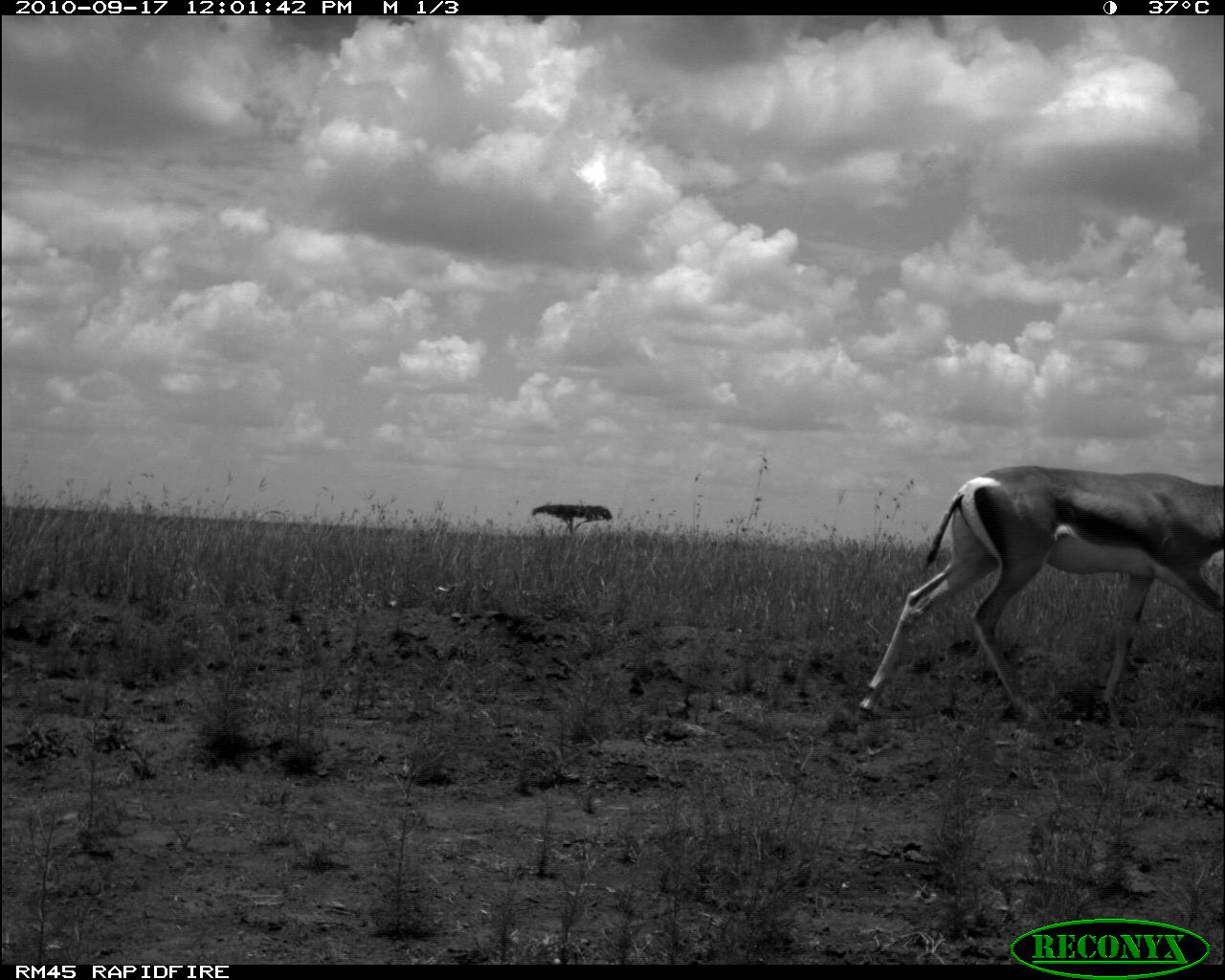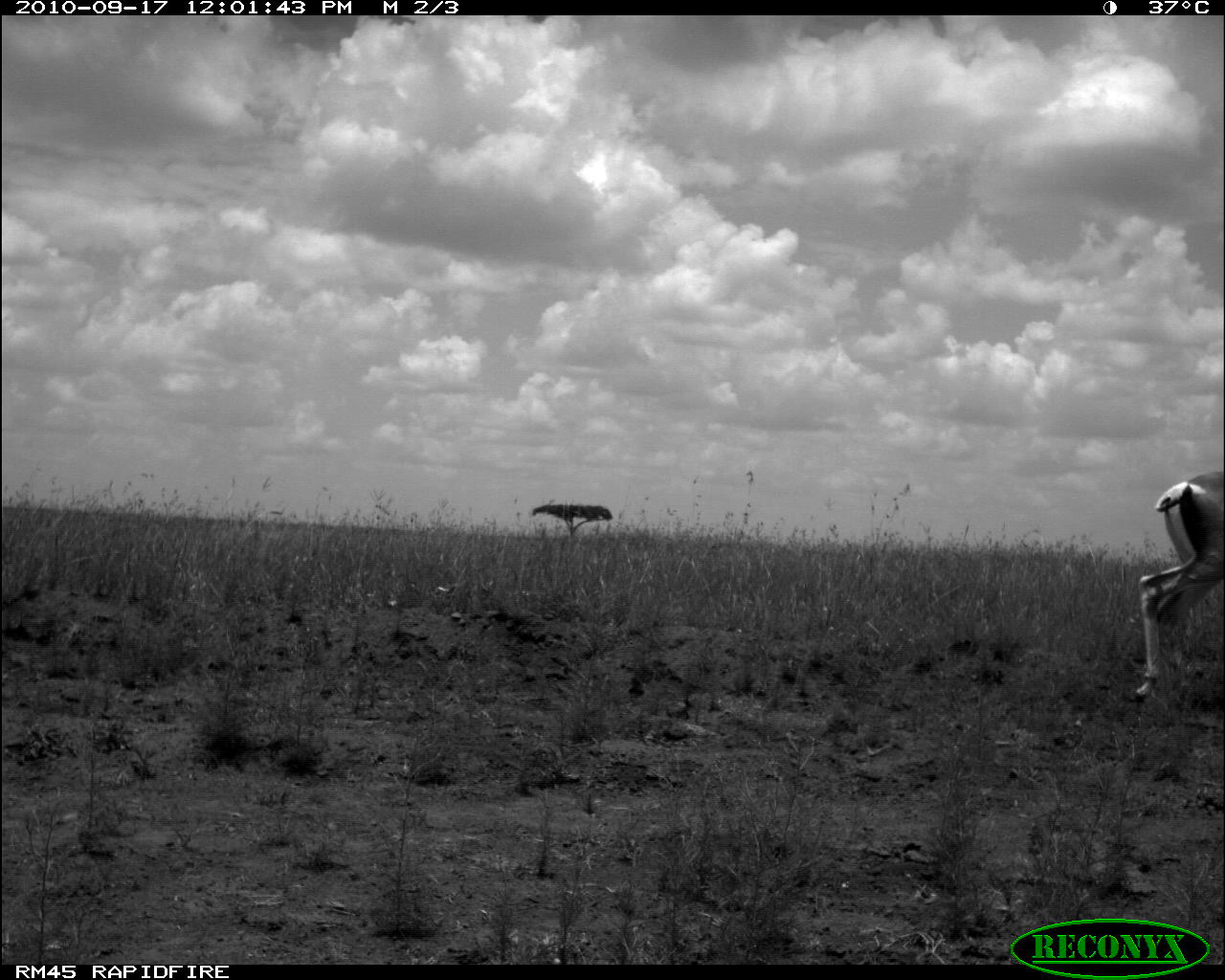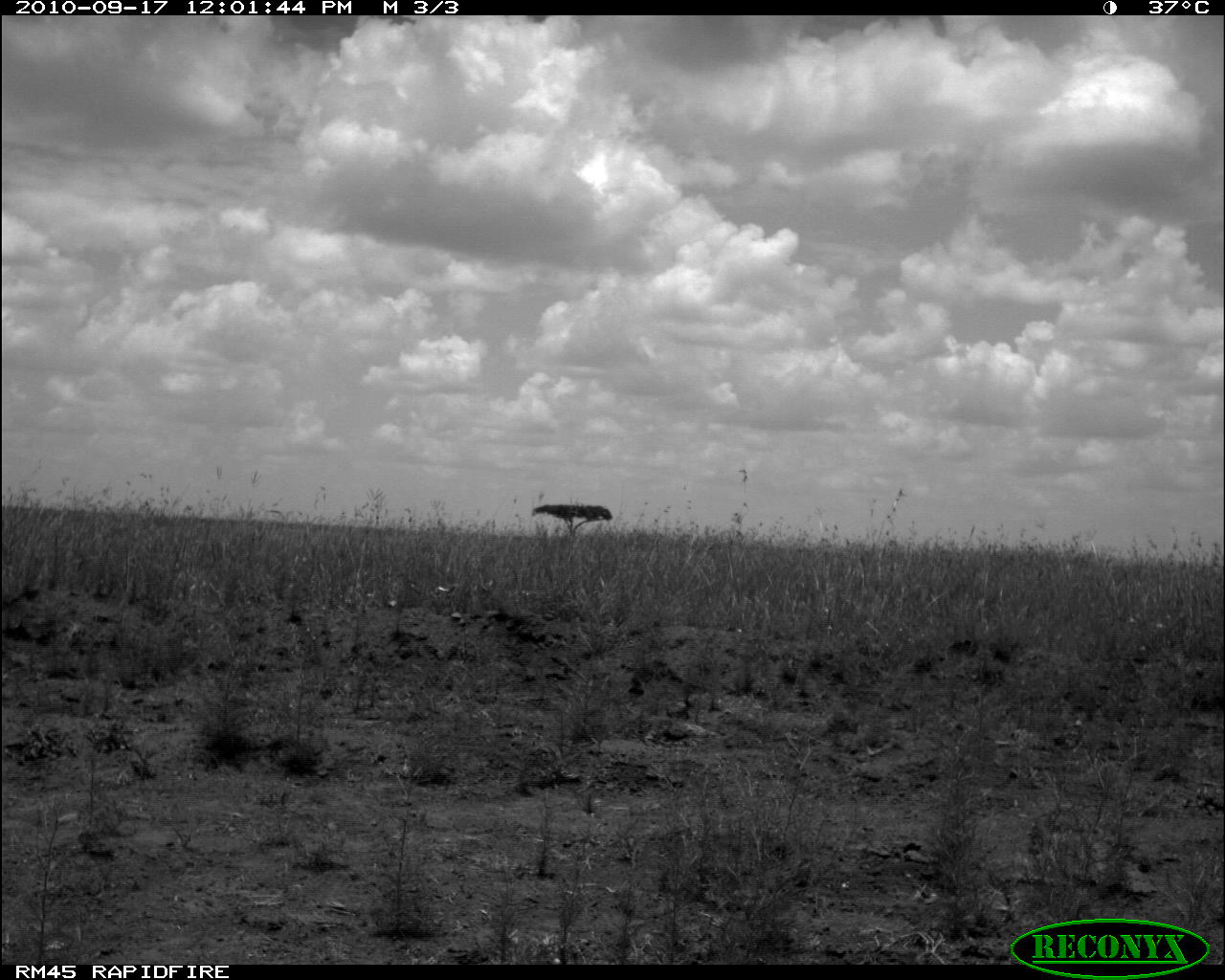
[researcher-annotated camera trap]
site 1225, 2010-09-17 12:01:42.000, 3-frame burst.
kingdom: Animalia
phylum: Chordata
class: Mammalia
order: Artiodactyla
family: Bovidae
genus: Nanger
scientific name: Nanger granti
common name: grant's gazelle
Nanger granti (grant's gazelle), count 1.